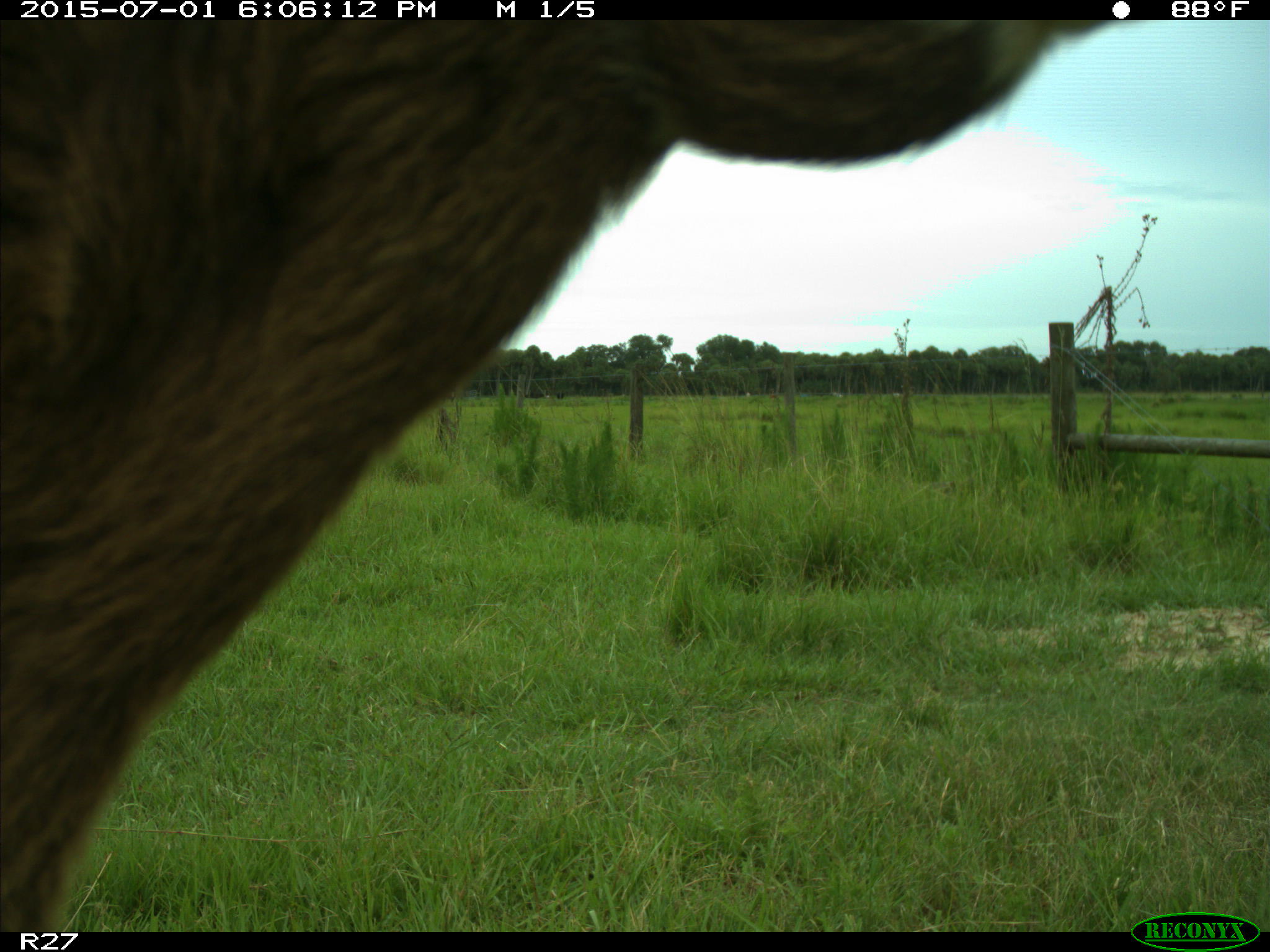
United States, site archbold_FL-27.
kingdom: Animalia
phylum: Chordata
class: Mammalia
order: Artiodactyla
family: Bovidae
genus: Bos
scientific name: Bos taurus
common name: domestic cow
Bos taurus (domestic cow).